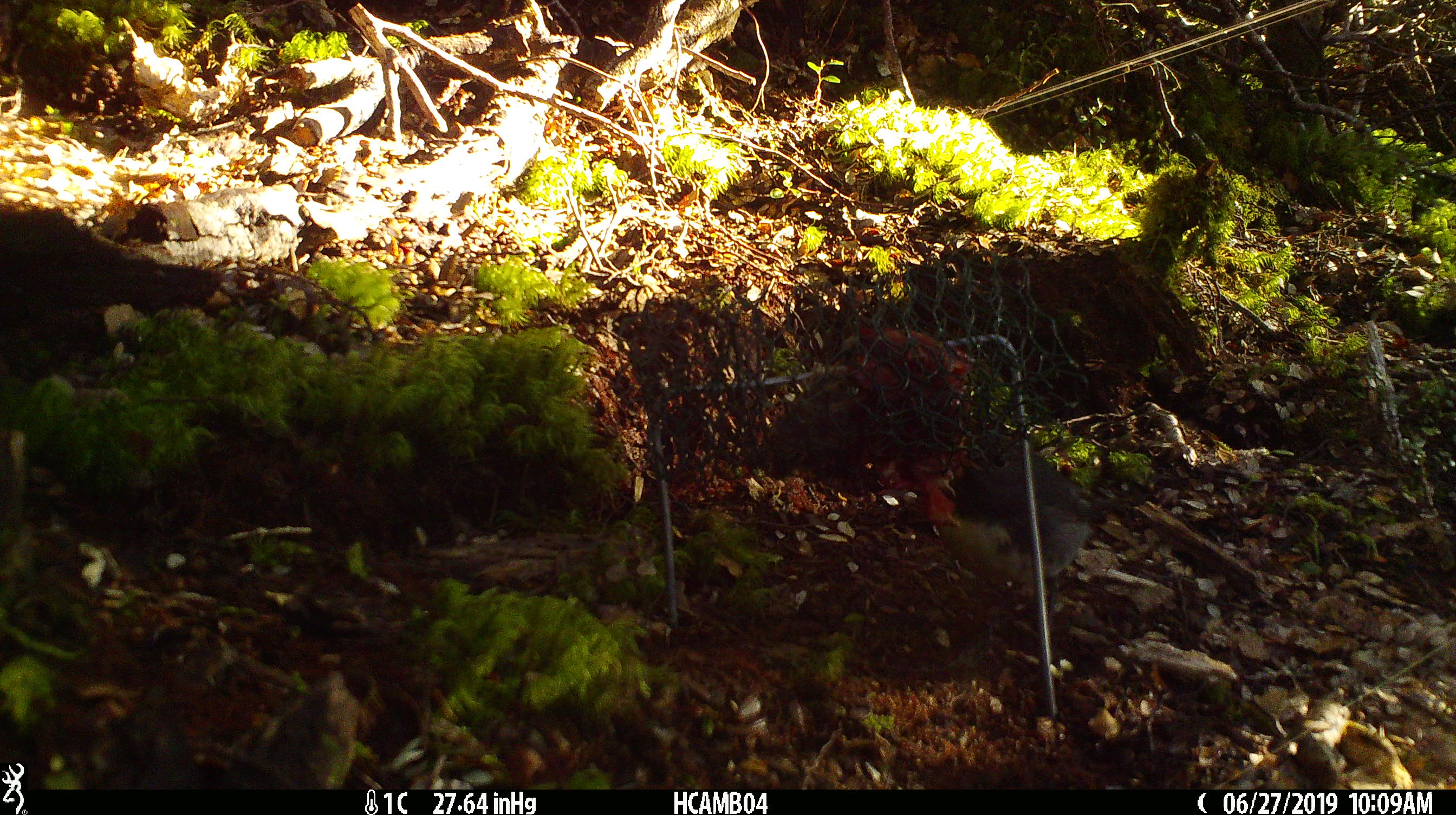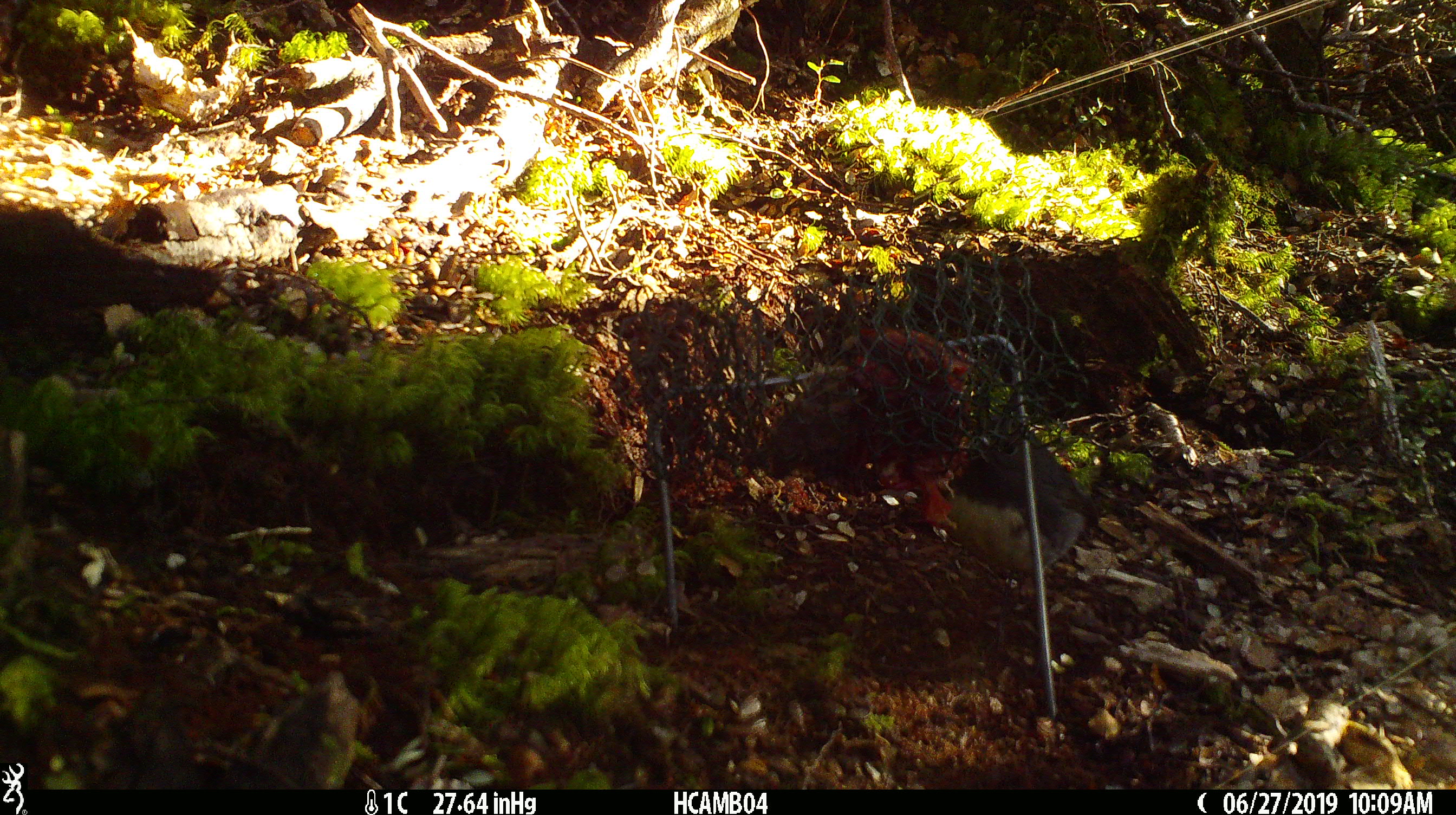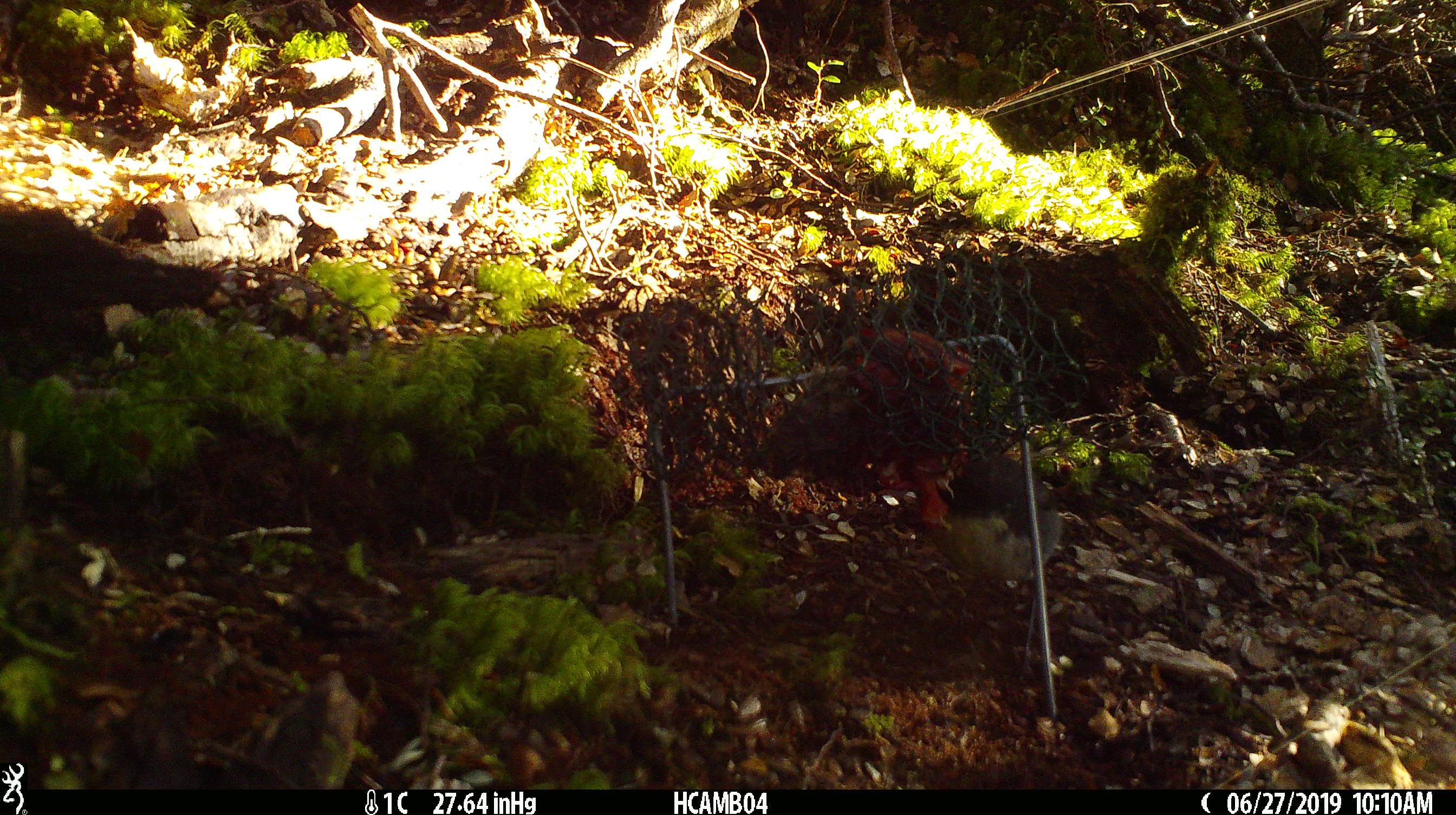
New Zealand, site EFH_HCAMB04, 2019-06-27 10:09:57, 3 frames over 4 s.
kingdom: Animalia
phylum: Chordata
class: Aves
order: Passeriformes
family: Petroicidae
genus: Petroica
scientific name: Petroica australis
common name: new zealand robin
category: robin